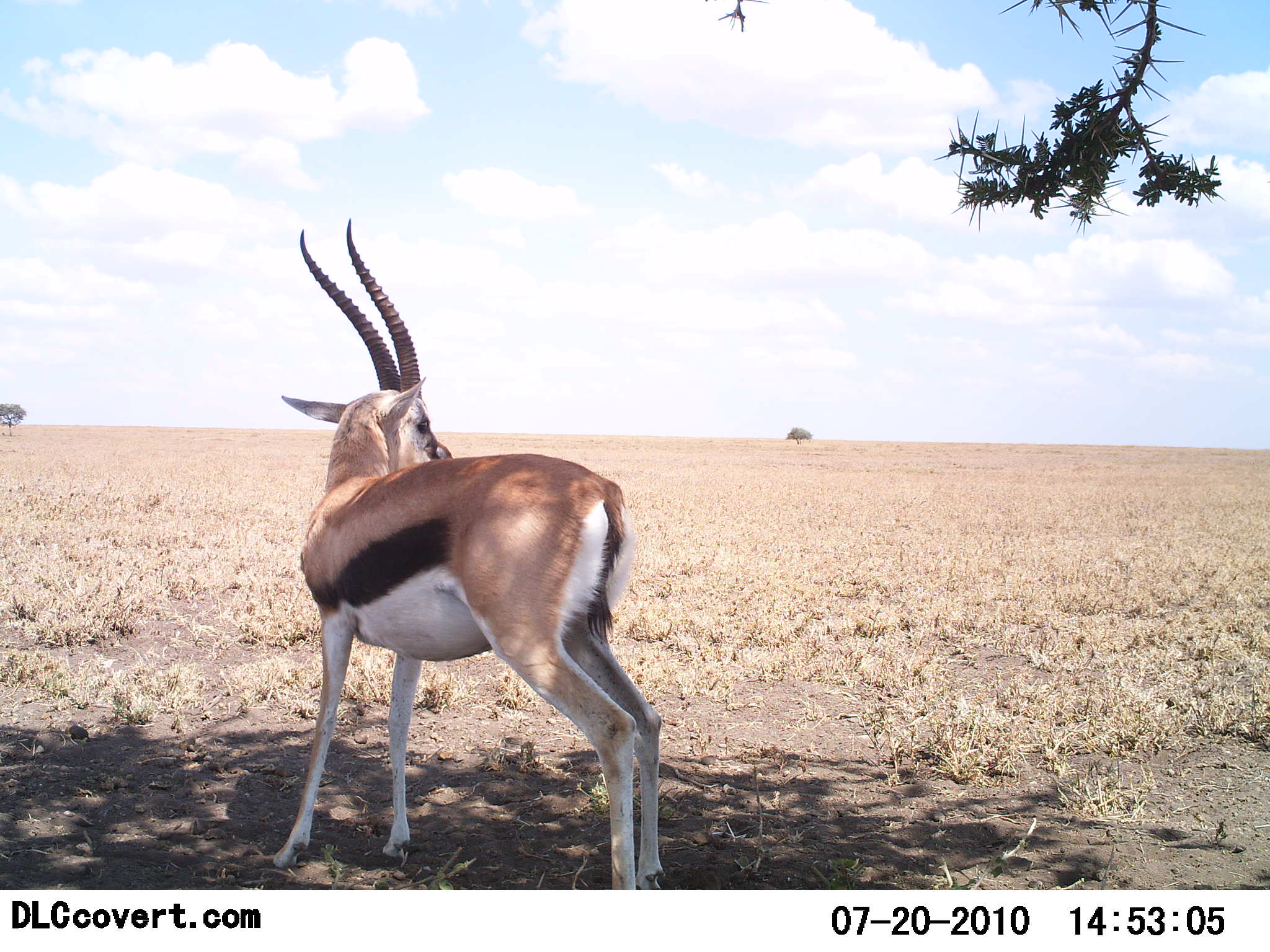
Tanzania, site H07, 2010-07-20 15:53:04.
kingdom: Animalia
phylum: Chordata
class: Mammalia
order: Artiodactyla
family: Bovidae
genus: Eudorcas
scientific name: Eudorcas thomsonii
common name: thomson's gazelle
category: gazellethomsons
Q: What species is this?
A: Gazellethomsons (thomson's gazelle) (Eudorcas thomsonii).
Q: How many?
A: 1.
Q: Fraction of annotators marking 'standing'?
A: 100%.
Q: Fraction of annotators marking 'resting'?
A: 0%.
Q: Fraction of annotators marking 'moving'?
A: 0%.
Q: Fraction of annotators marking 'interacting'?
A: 0%.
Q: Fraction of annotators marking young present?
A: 0%.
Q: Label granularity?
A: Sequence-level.